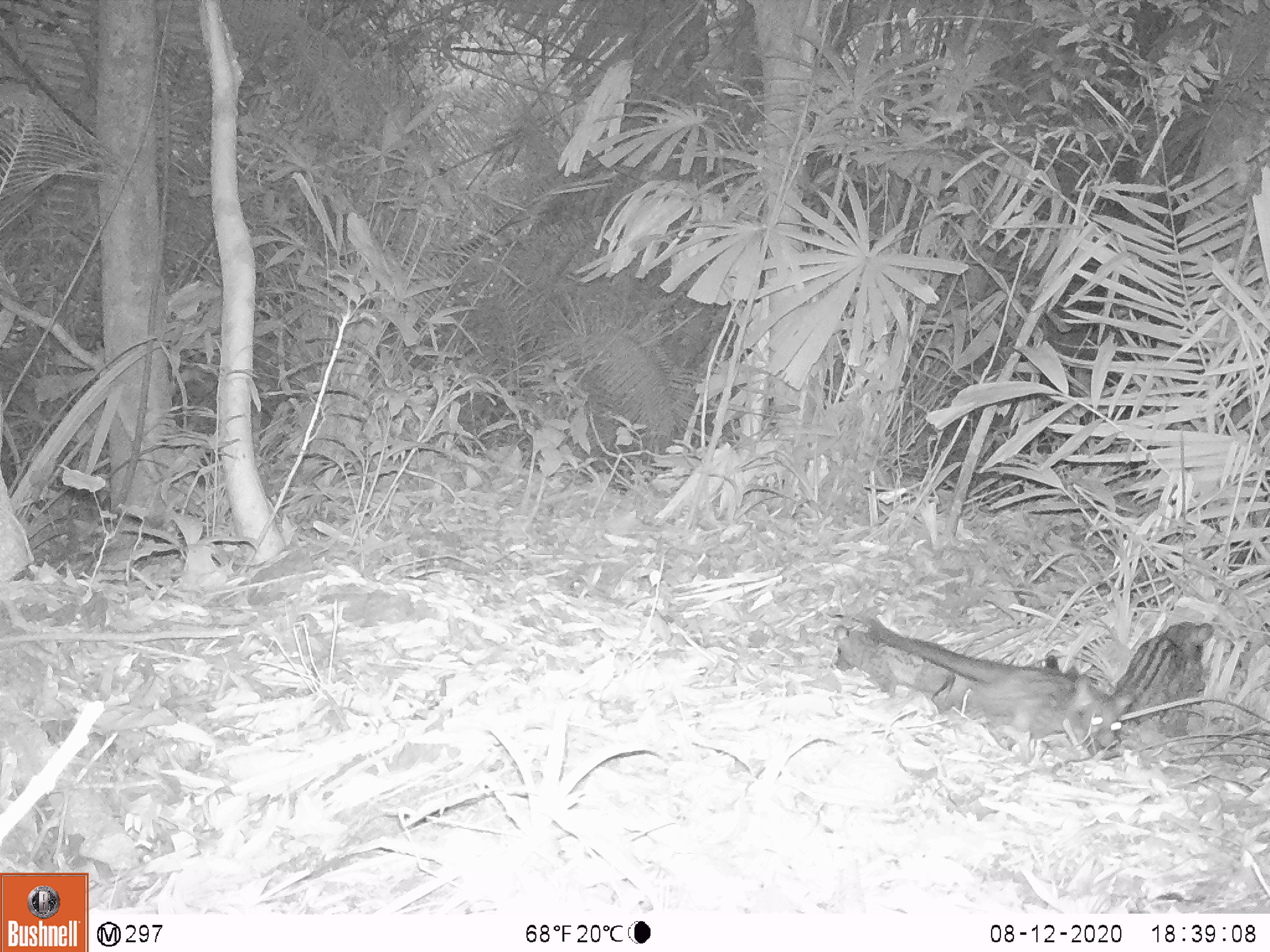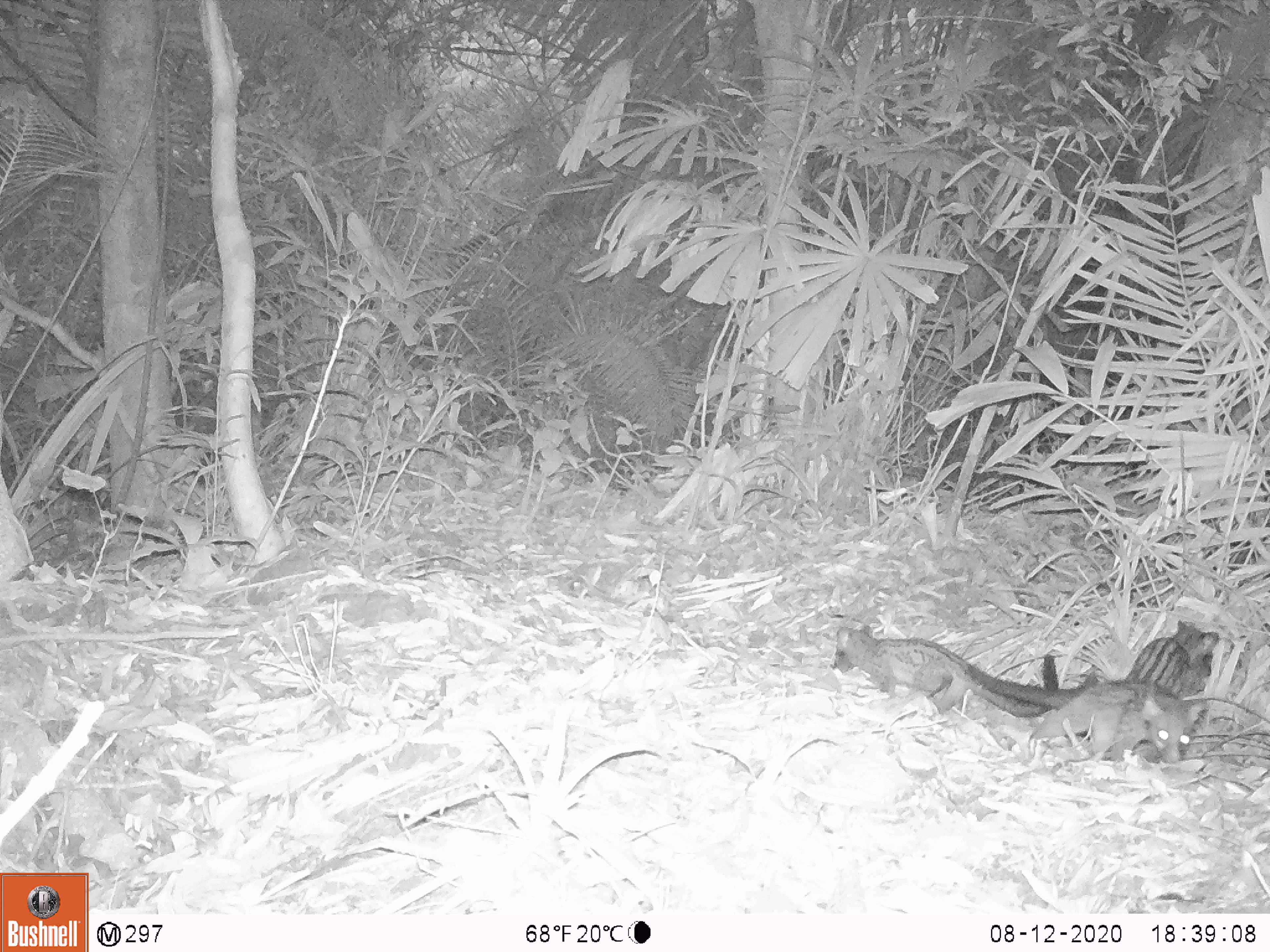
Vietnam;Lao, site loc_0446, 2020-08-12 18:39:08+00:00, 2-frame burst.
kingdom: Animalia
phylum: Chordata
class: Mammalia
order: Carnivora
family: Viverridae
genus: Paradoxurus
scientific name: Paradoxurus hermaphroditus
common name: common palm civet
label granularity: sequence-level